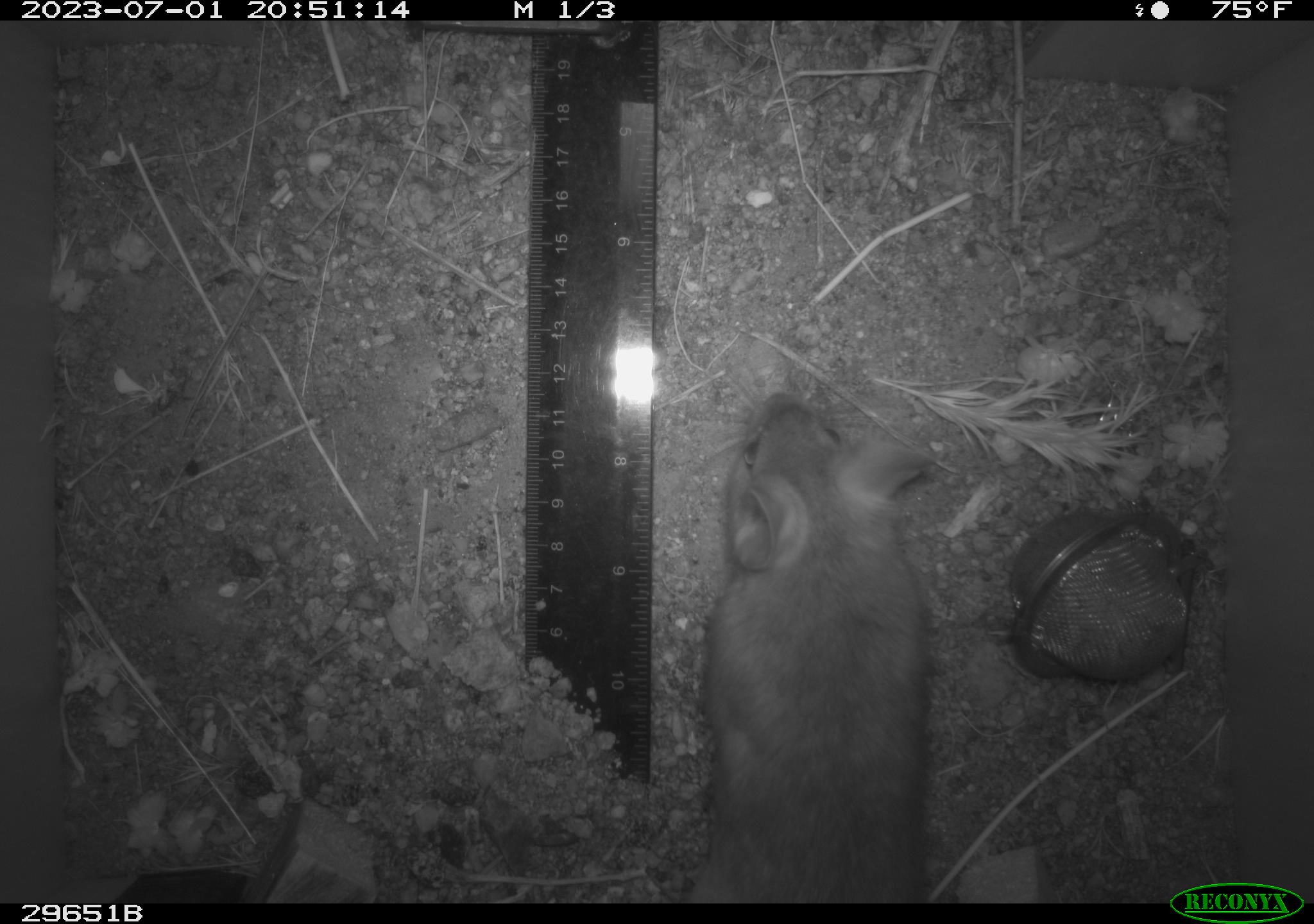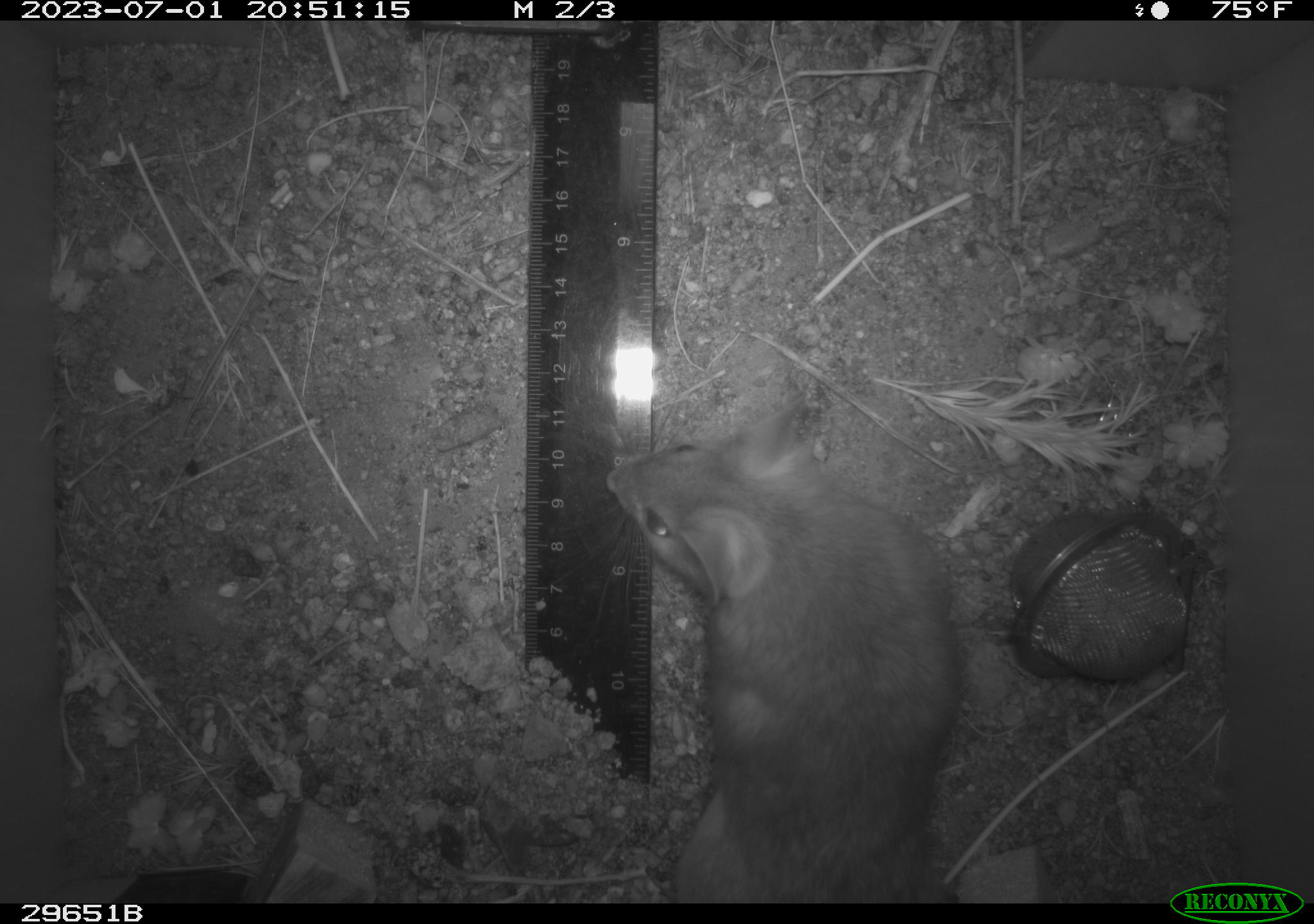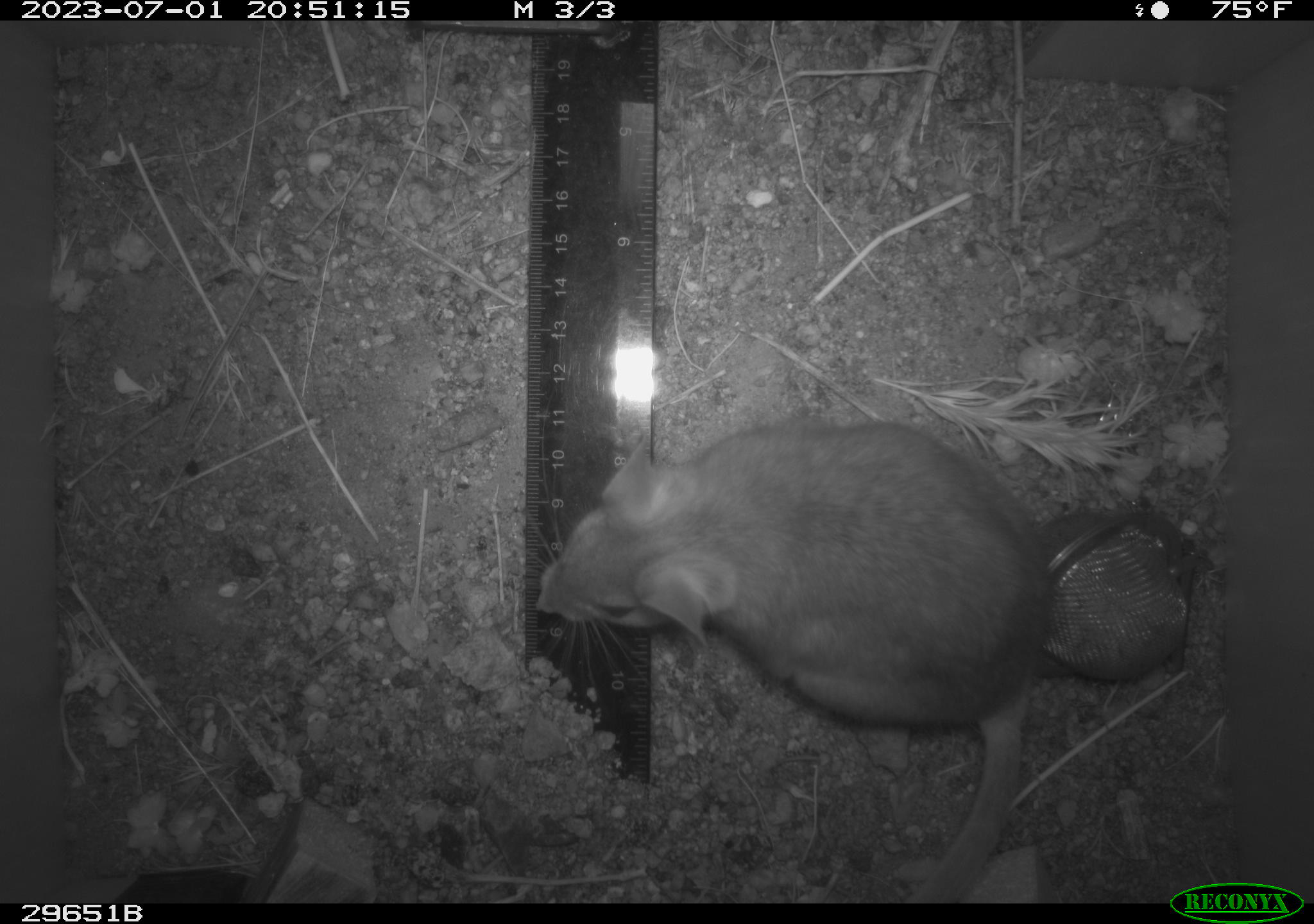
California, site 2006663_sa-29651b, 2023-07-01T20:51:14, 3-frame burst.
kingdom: Animalia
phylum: Chordata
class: Mammalia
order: Rodentia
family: Cricetidae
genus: Neotoma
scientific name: Neotoma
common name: pack rat or woodrat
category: neotoma species